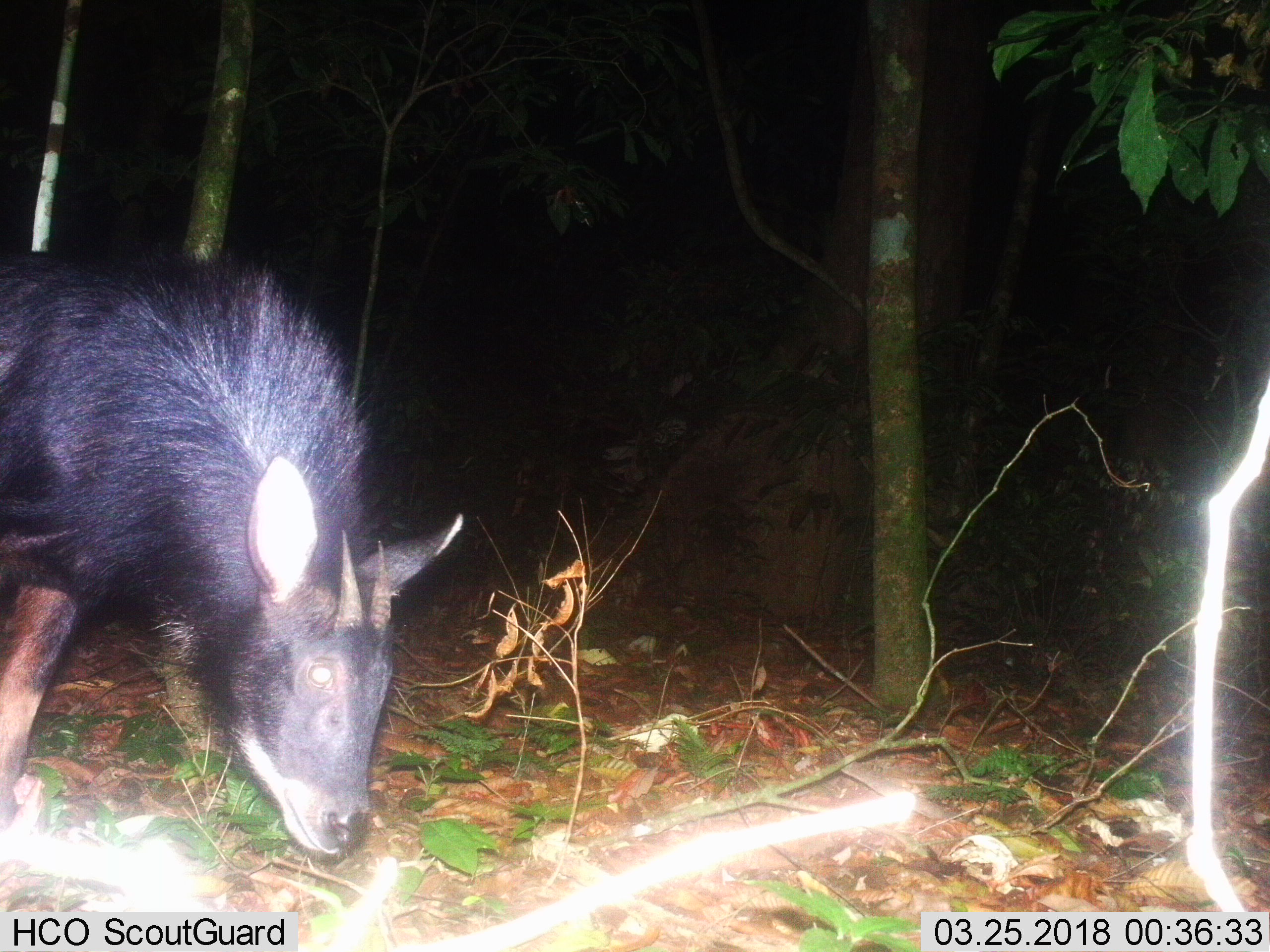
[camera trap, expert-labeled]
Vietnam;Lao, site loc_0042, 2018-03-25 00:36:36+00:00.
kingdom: Animalia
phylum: Chordata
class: Mammalia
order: Artiodactyla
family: Bovidae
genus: Capricornis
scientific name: Capricornis sumatraensis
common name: chinese serow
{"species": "chinese serow (Capricornis sumatraensis)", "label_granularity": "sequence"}